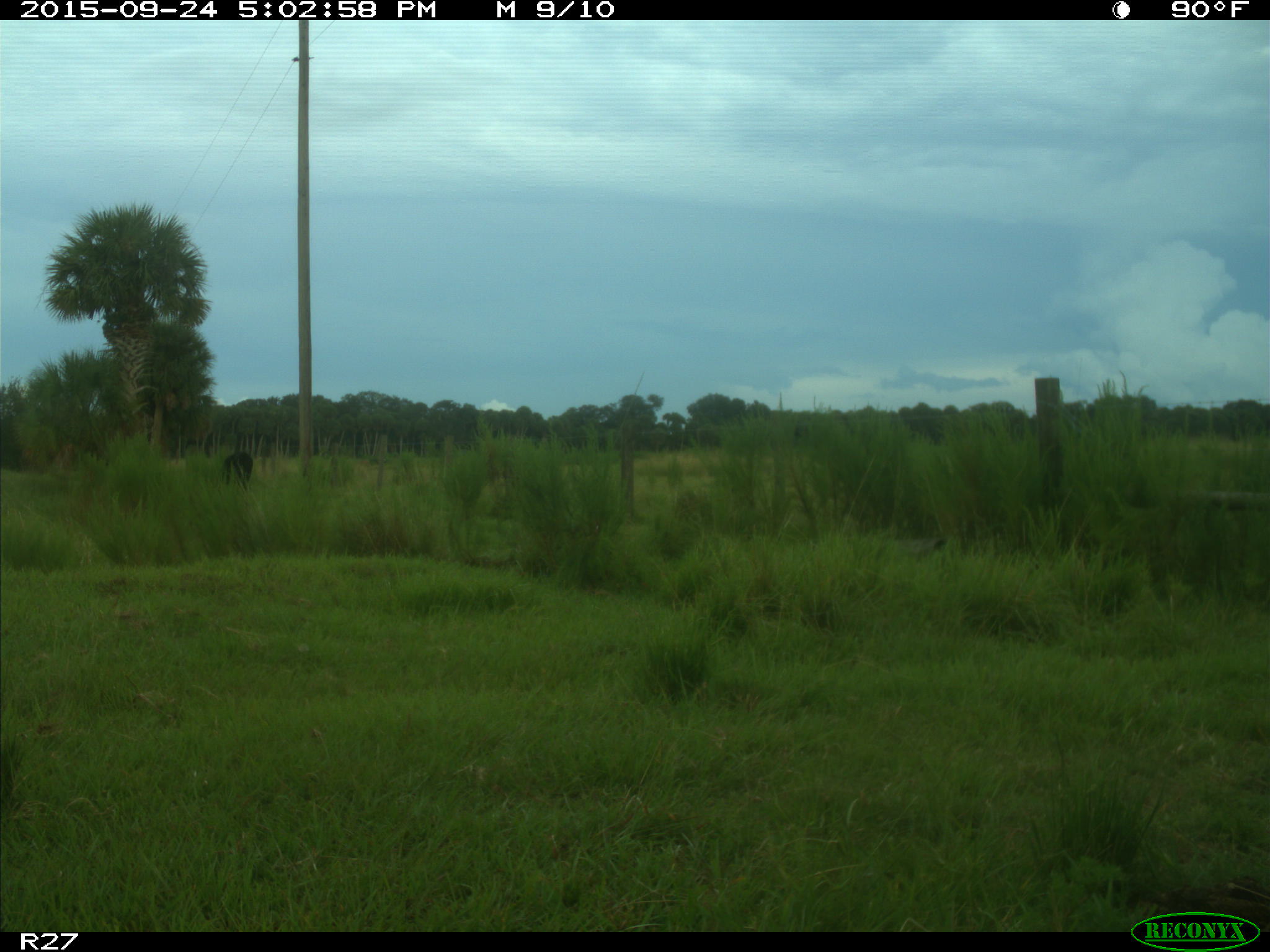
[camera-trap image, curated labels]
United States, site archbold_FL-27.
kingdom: Animalia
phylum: Chordata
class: Mammalia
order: Artiodactyla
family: Bovidae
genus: Bos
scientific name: Bos taurus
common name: domestic cow